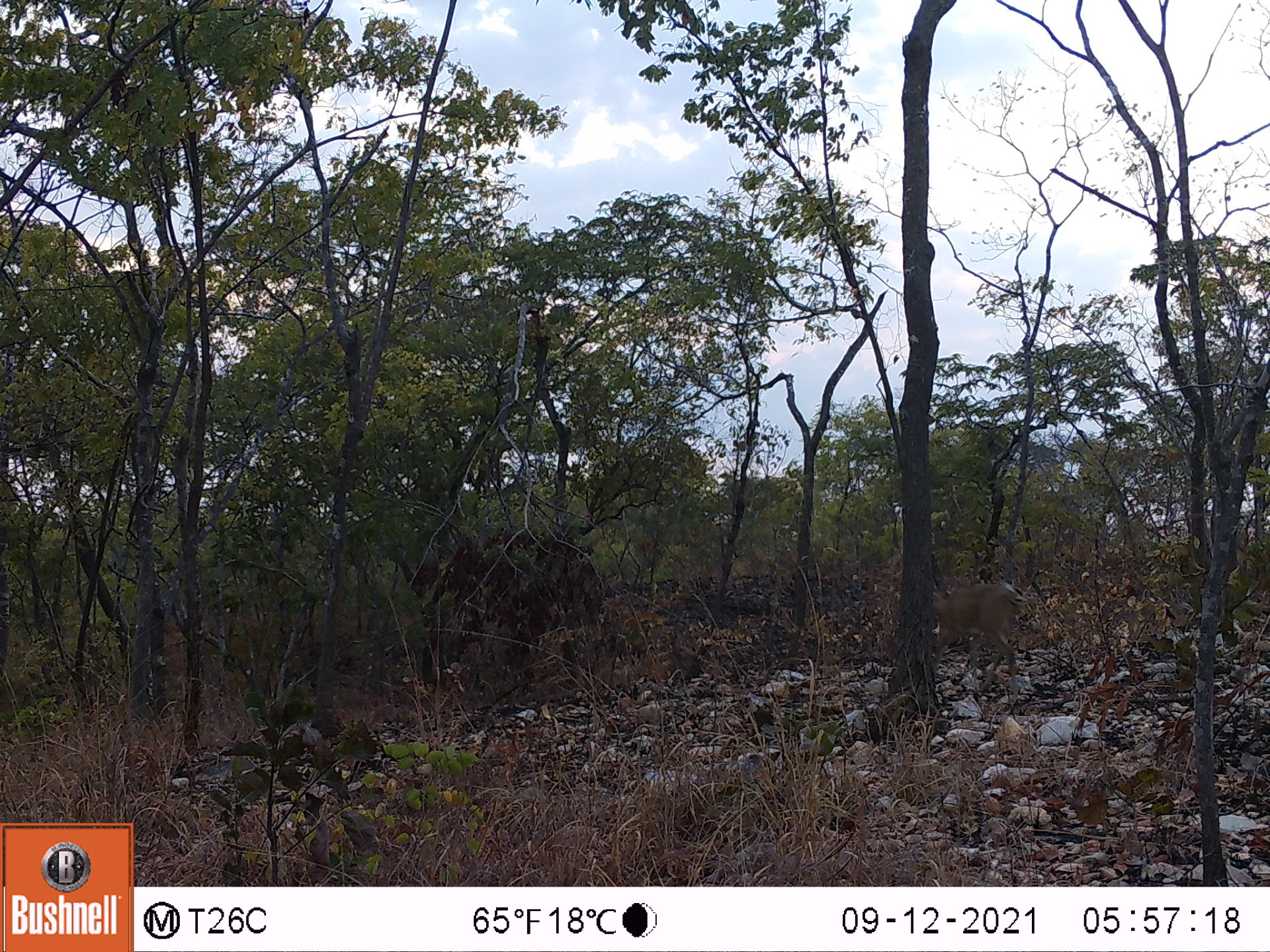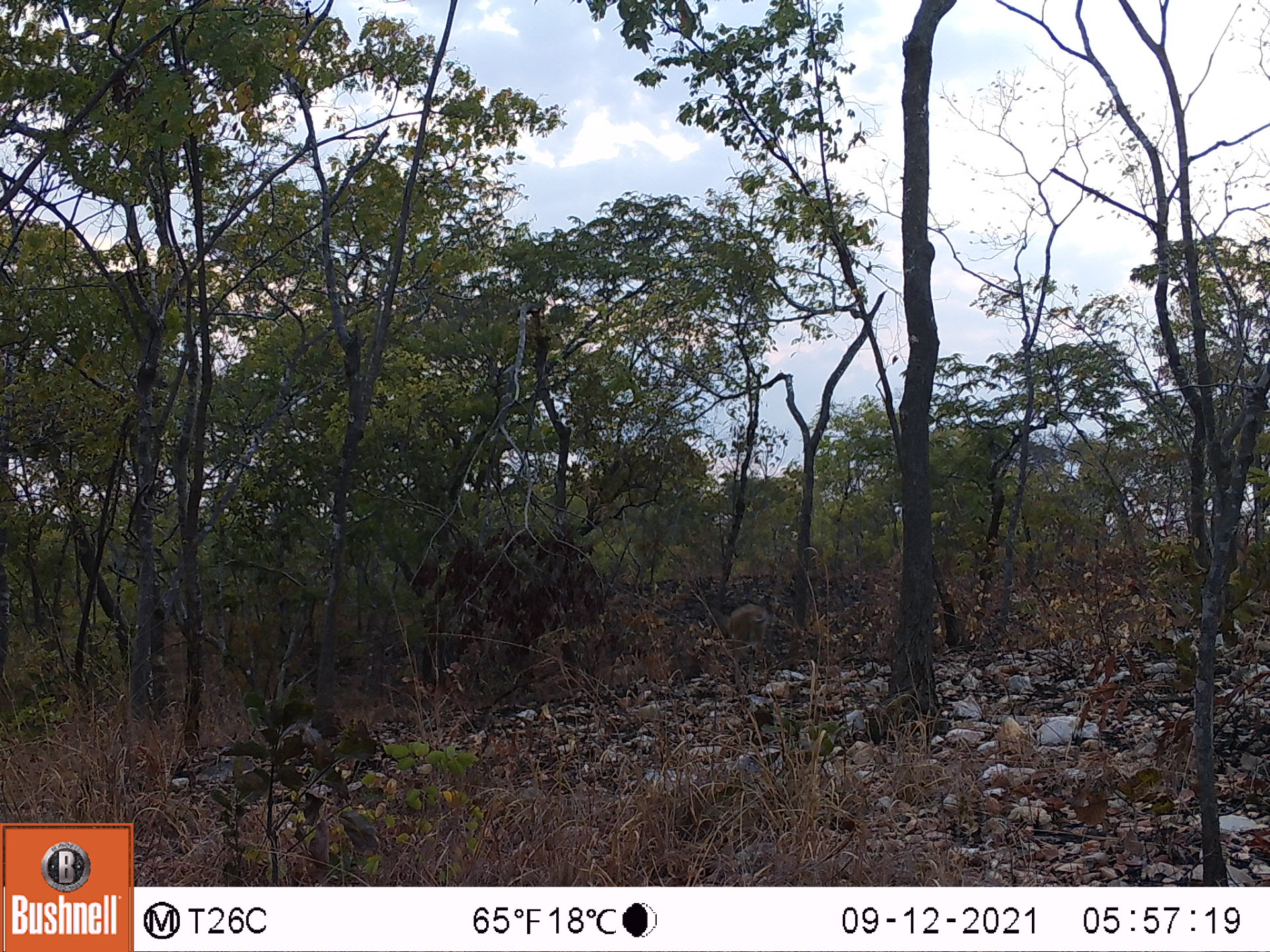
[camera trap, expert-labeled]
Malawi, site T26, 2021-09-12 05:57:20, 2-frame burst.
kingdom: Animalia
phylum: Chordata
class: Mammalia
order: Artiodactyla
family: Bovidae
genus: Sylvicapra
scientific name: Sylvicapra grimmia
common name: common duiker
Common duiker (Sylvicapra grimmia), count 1.